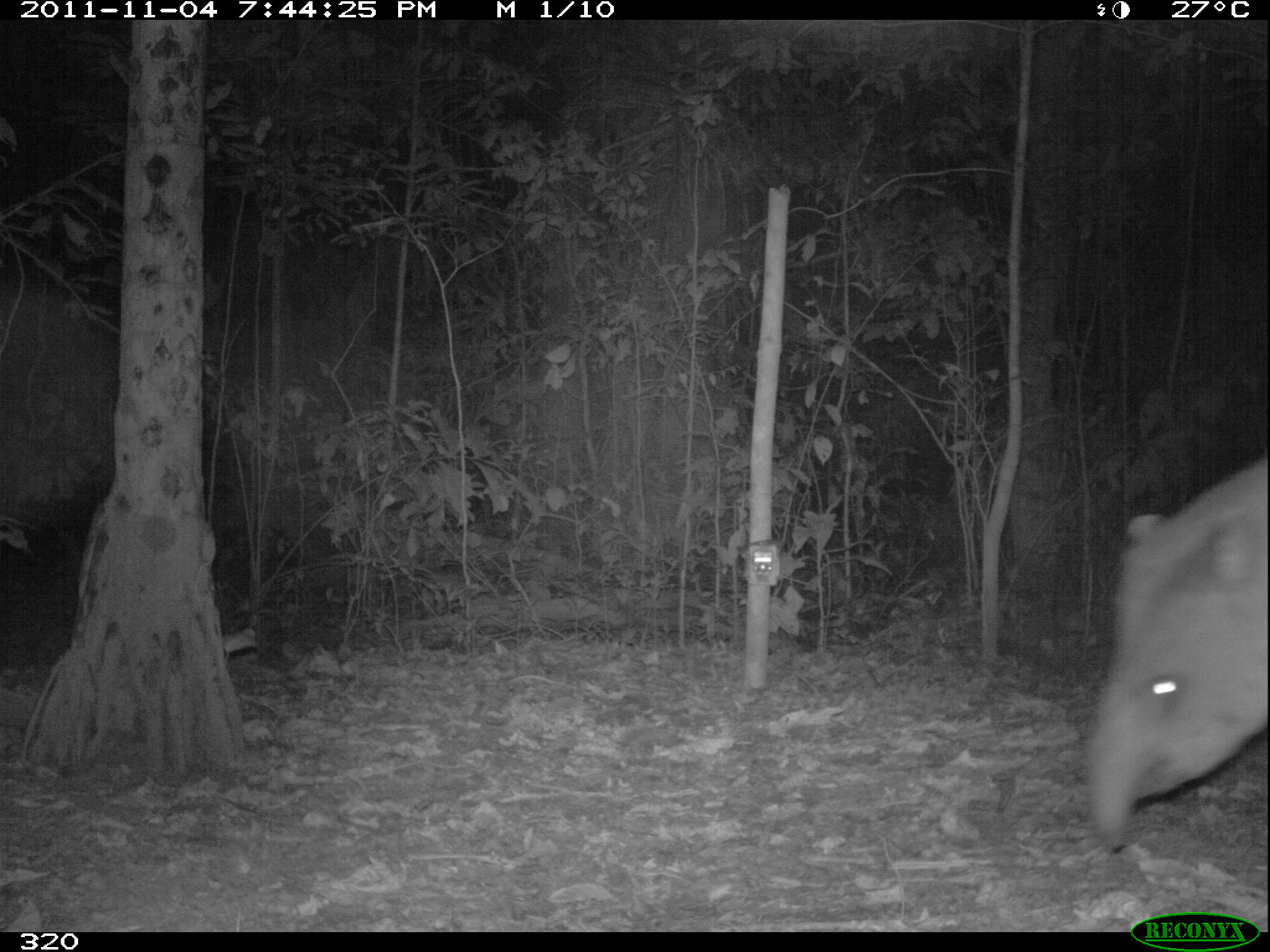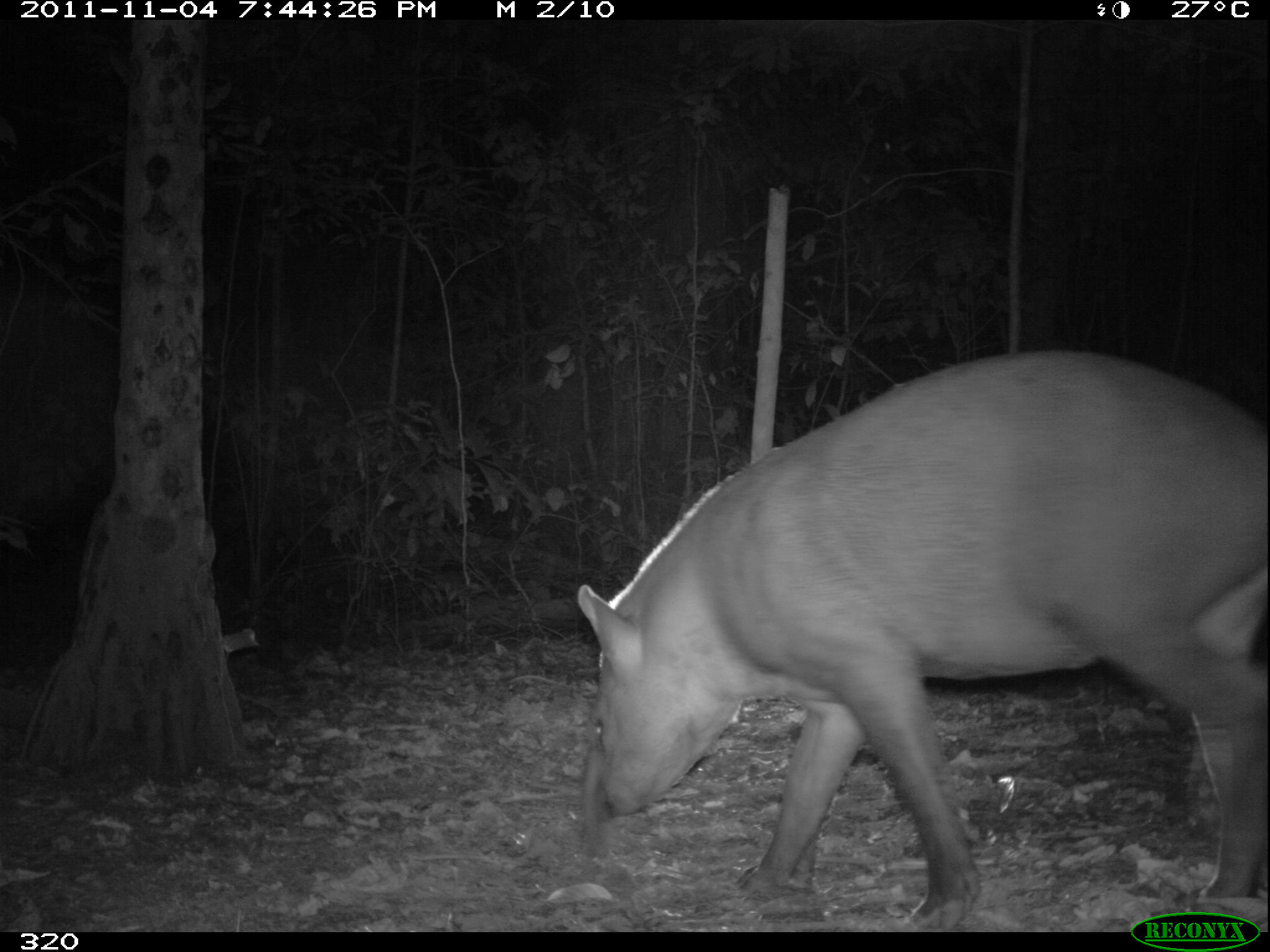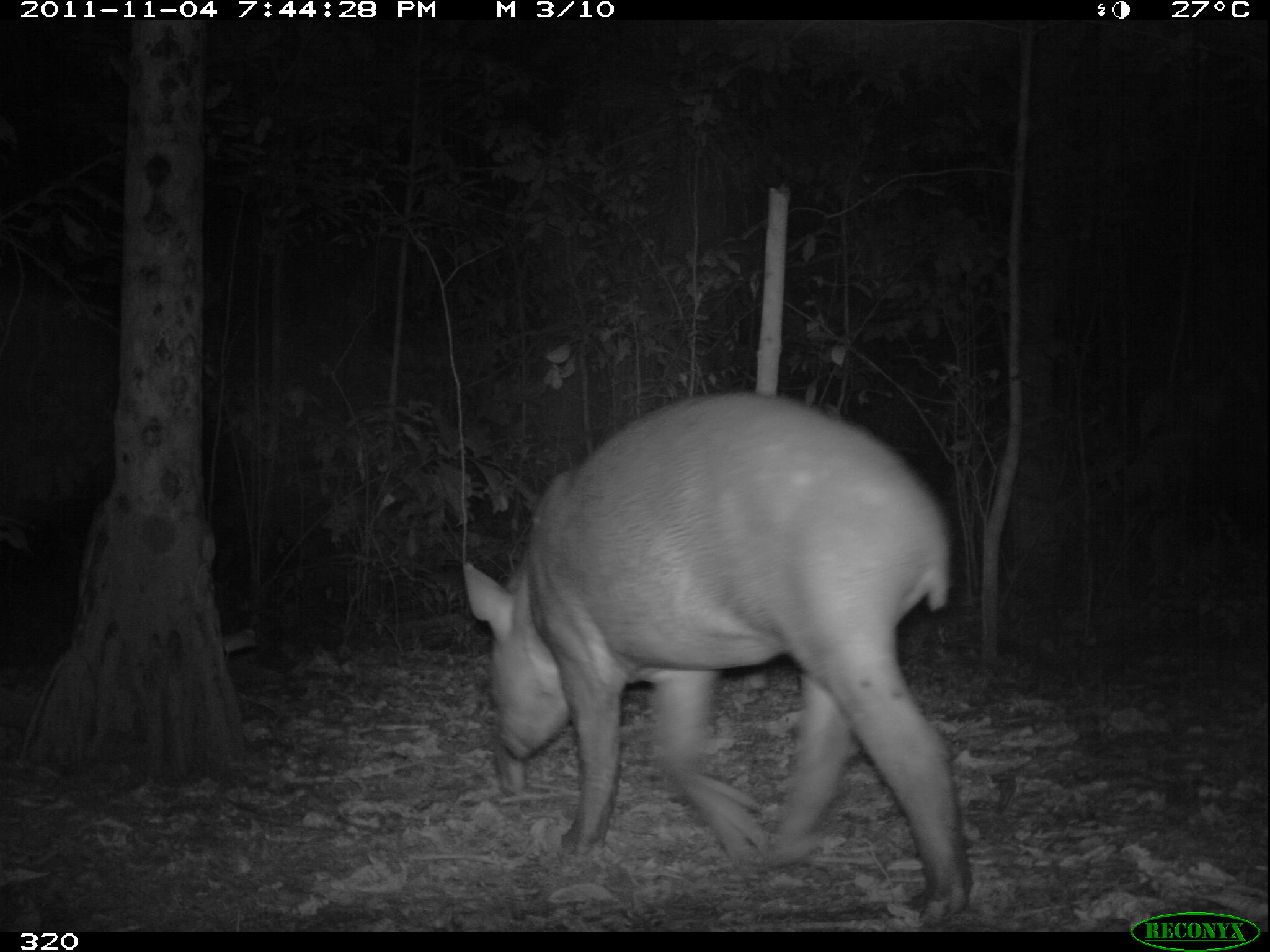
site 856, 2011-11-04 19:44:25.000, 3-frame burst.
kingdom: Animalia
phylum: Chordata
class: Mammalia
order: Perissodactyla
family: Tapiridae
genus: Tapirus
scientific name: Tapirus terrestris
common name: south american tapir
Tapirus terrestris (south american tapir).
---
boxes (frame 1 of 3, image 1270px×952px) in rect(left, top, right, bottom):
tapirus terrestris: rect(1074, 455, 1270, 855)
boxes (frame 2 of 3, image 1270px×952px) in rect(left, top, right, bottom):
tapirus terrestris: rect(574, 347, 1270, 930)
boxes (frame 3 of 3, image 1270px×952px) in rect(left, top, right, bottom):
tapirus terrestris: rect(459, 389, 970, 927)